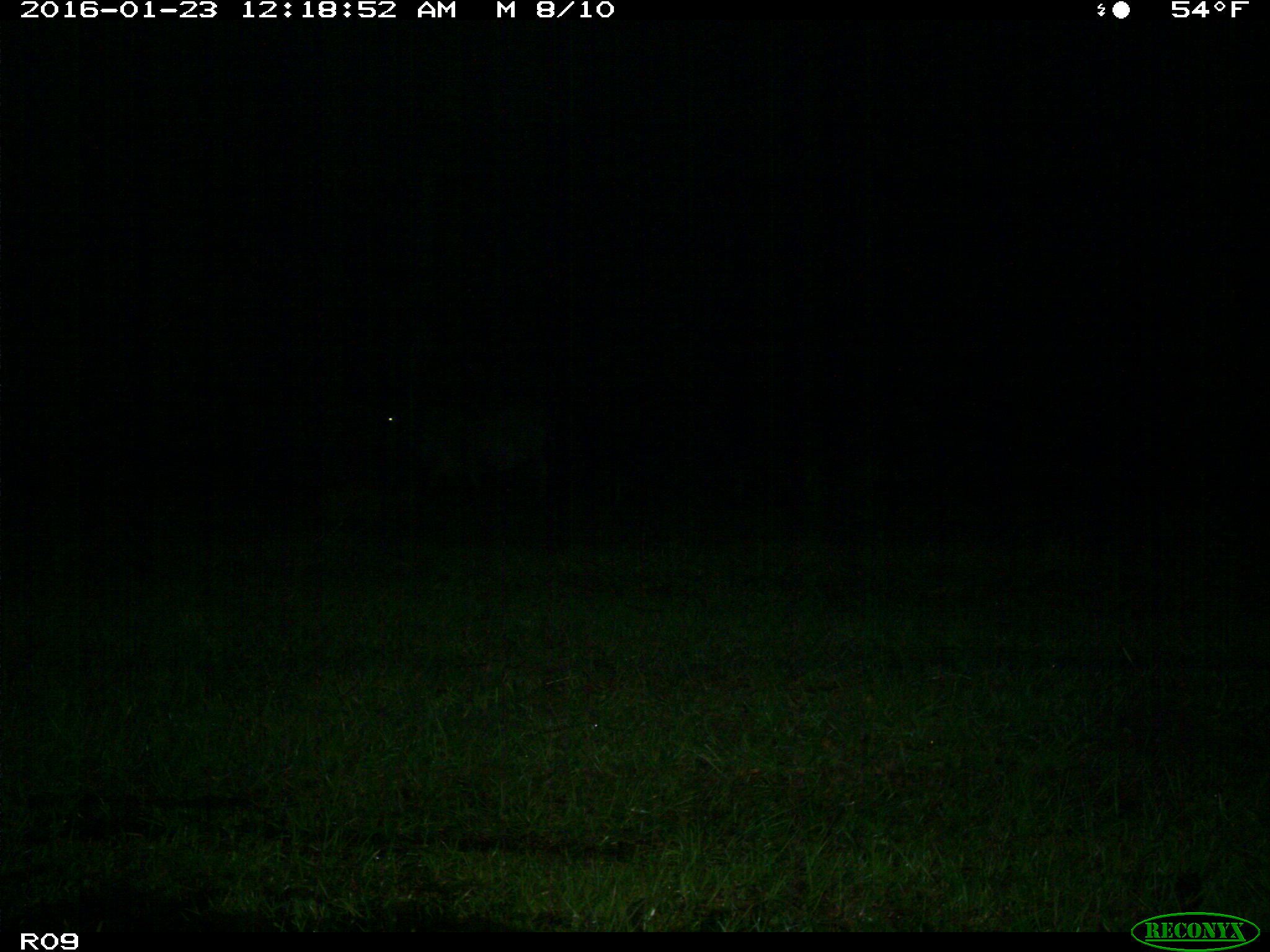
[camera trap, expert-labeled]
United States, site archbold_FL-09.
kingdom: Animalia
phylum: Chordata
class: Mammalia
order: Artiodactyla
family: Bovidae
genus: Bos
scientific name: Bos taurus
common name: domestic cow